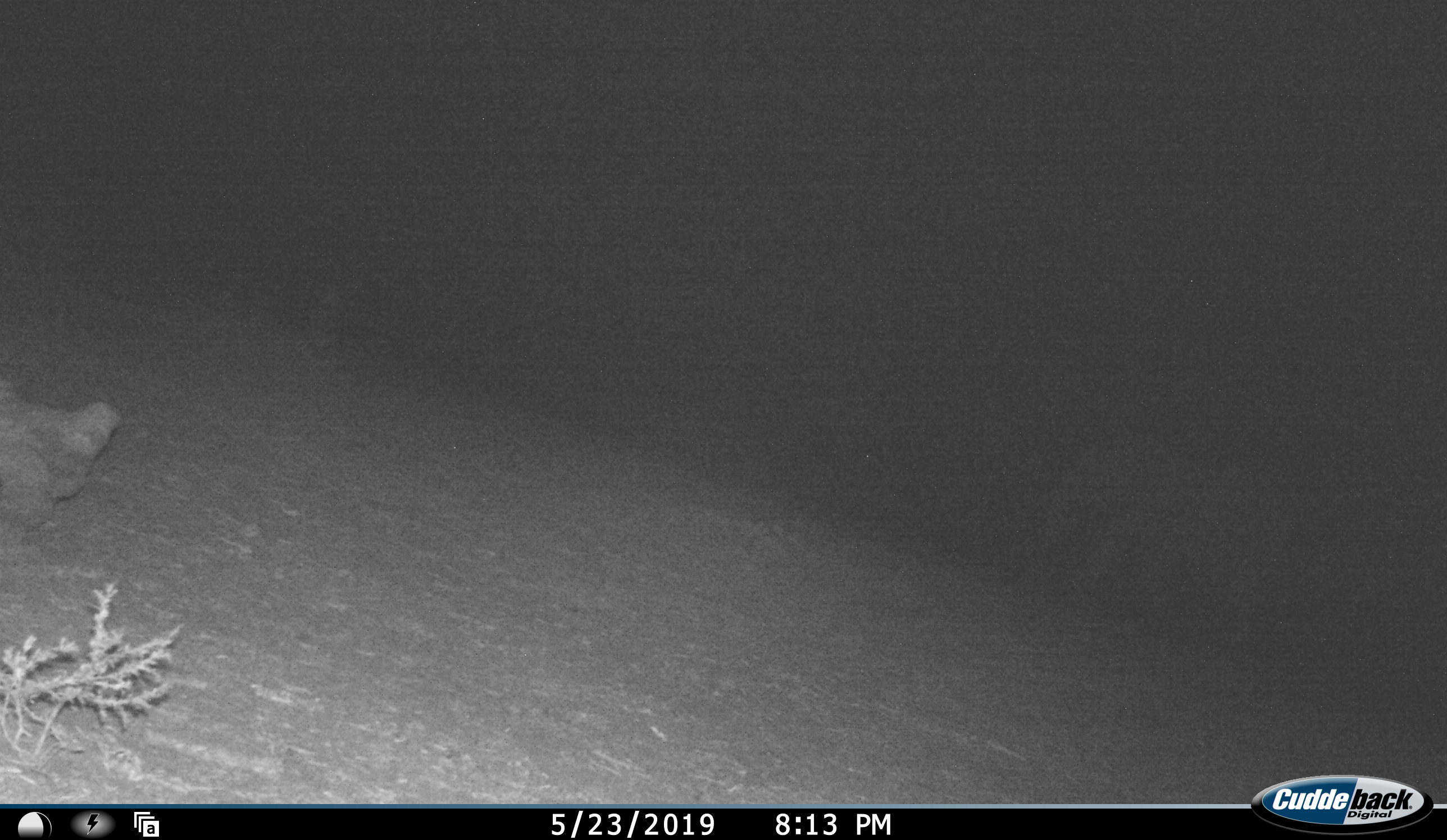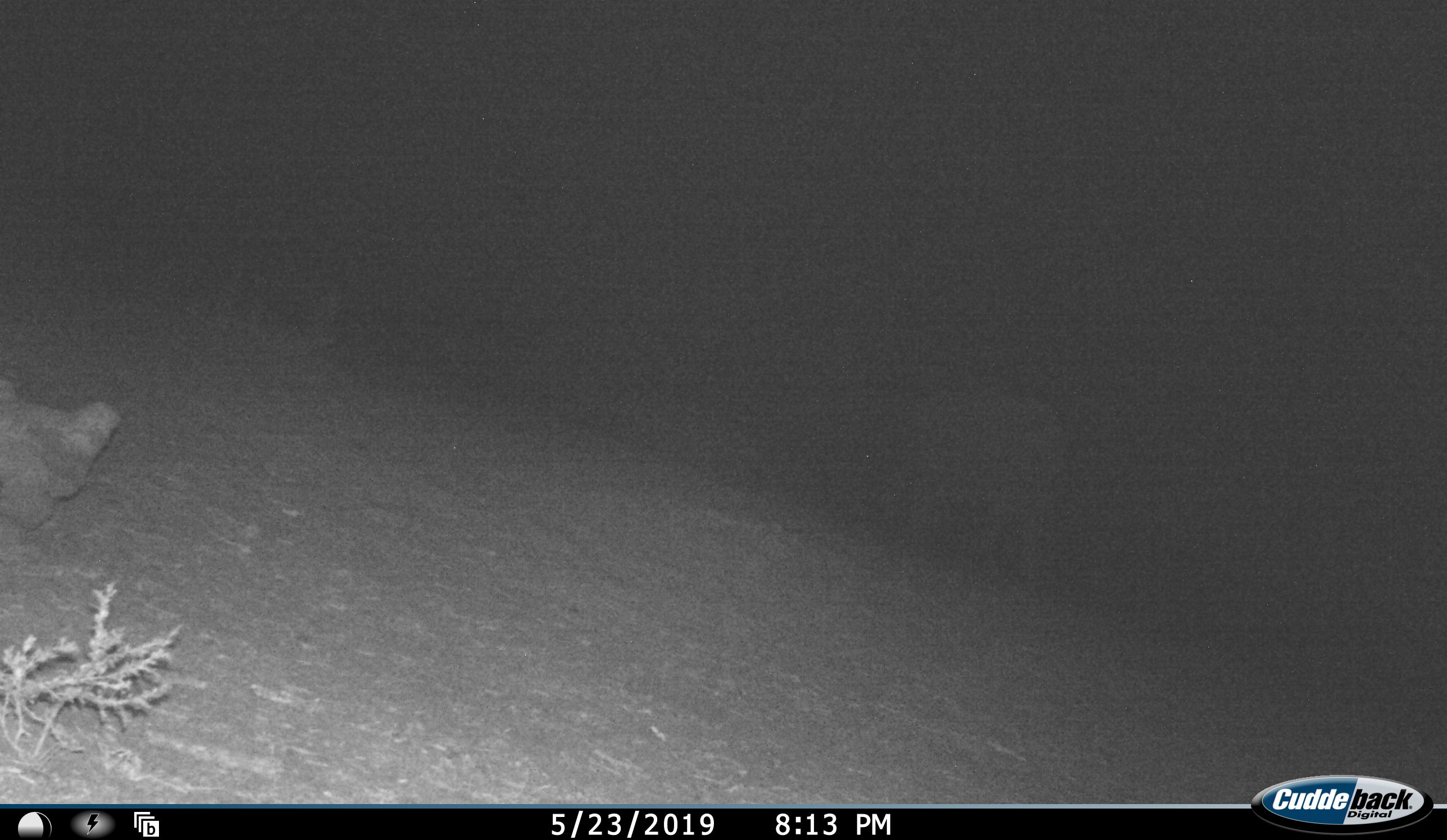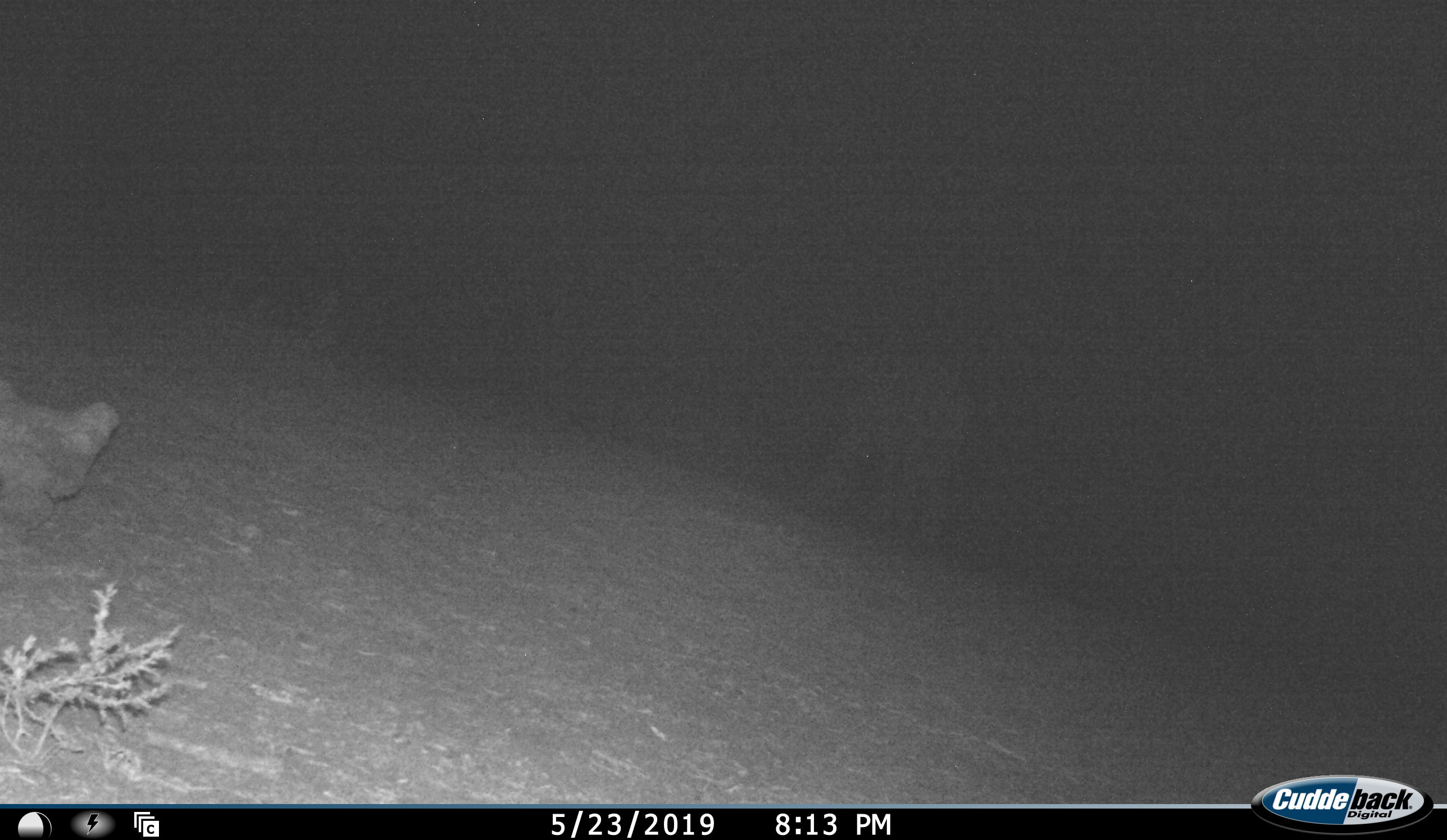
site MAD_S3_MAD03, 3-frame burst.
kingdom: Animalia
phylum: Chordata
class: Mammalia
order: Proboscidea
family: Elephantidae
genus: Loxodonta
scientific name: Loxodonta africana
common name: african bush elephant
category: elephant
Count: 1.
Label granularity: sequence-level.